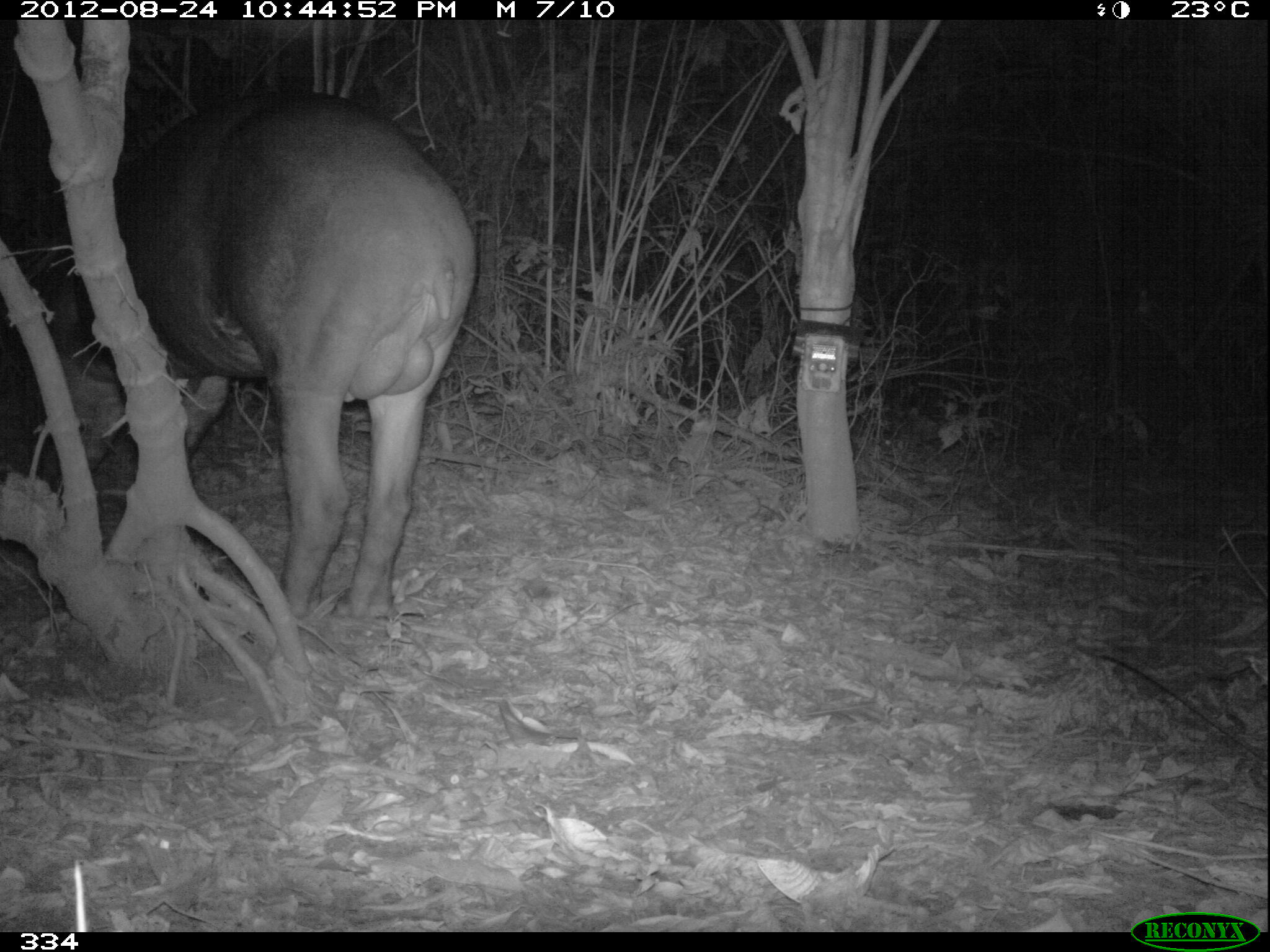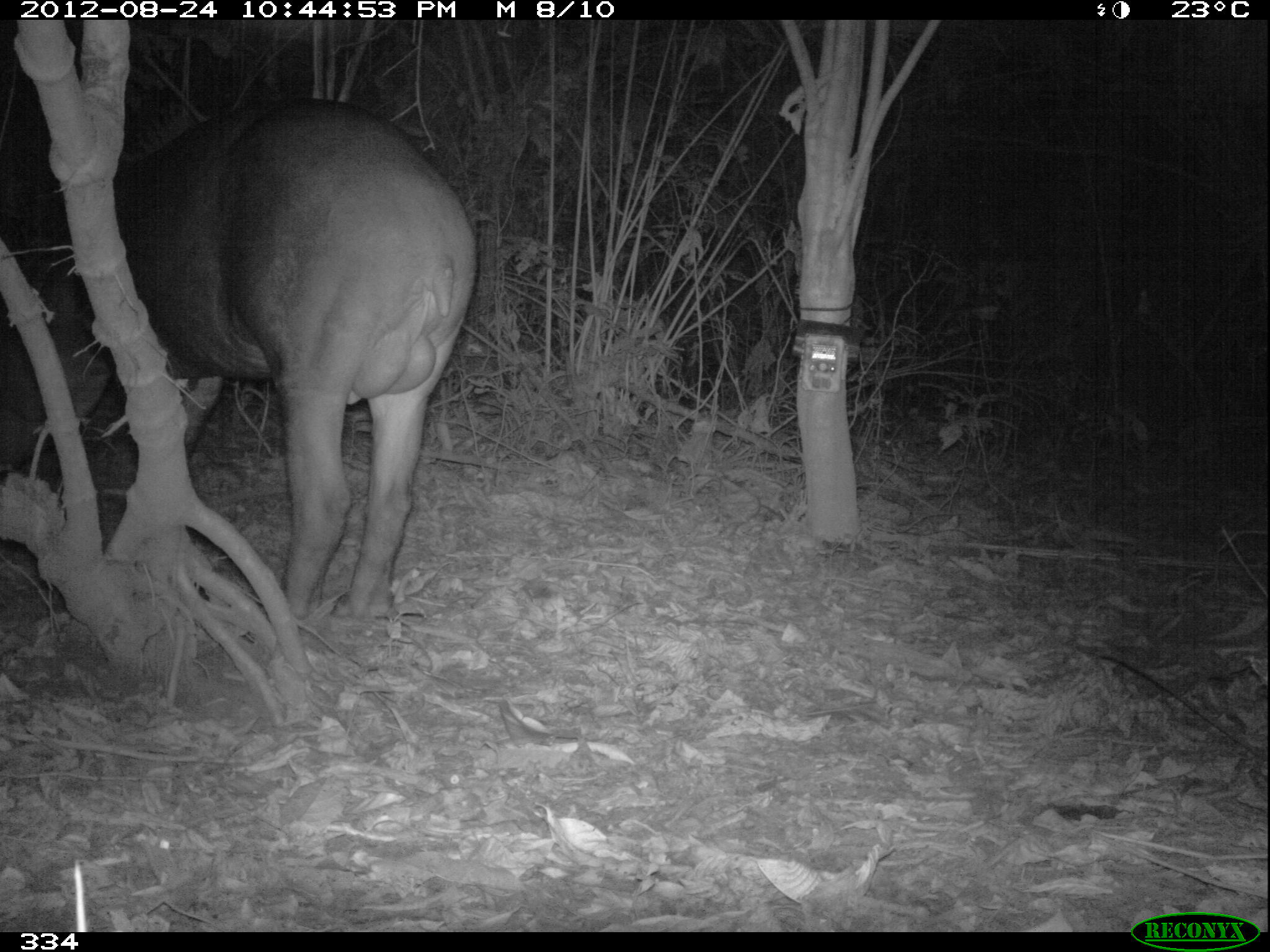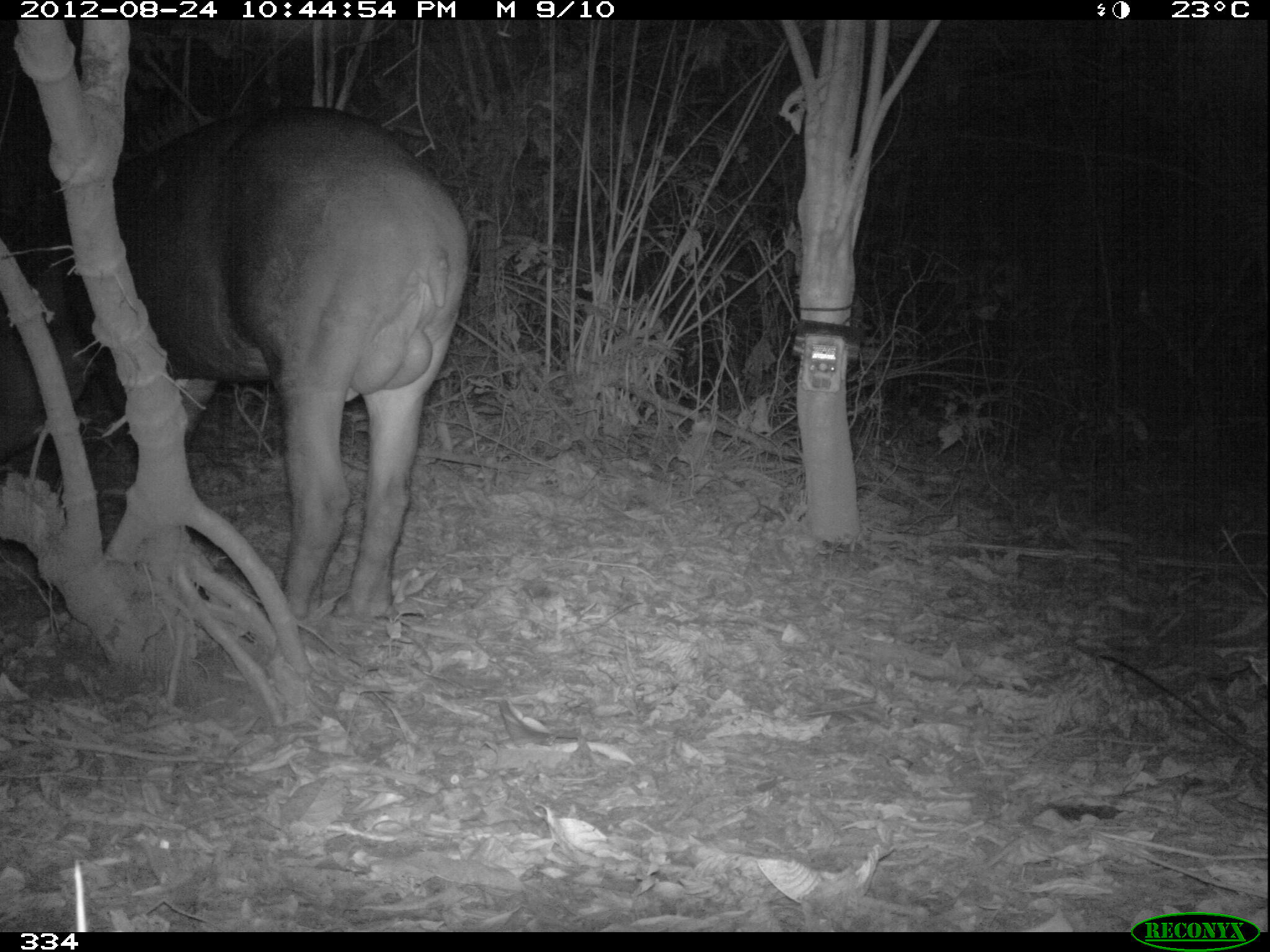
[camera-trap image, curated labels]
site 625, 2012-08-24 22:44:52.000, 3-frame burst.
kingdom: Animalia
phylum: Chordata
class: Mammalia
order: Perissodactyla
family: Tapiridae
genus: Tapirus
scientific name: Tapirus terrestris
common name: south american tapir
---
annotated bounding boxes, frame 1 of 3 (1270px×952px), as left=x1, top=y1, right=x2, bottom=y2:
tapirus terrestris: left=40, top=88, right=477, bottom=618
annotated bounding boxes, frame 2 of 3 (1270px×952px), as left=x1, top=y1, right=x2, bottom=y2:
tapirus terrestris: left=0, top=99, right=478, bottom=622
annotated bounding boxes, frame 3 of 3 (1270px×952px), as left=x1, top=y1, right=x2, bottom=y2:
tapirus terrestris: left=0, top=105, right=471, bottom=625